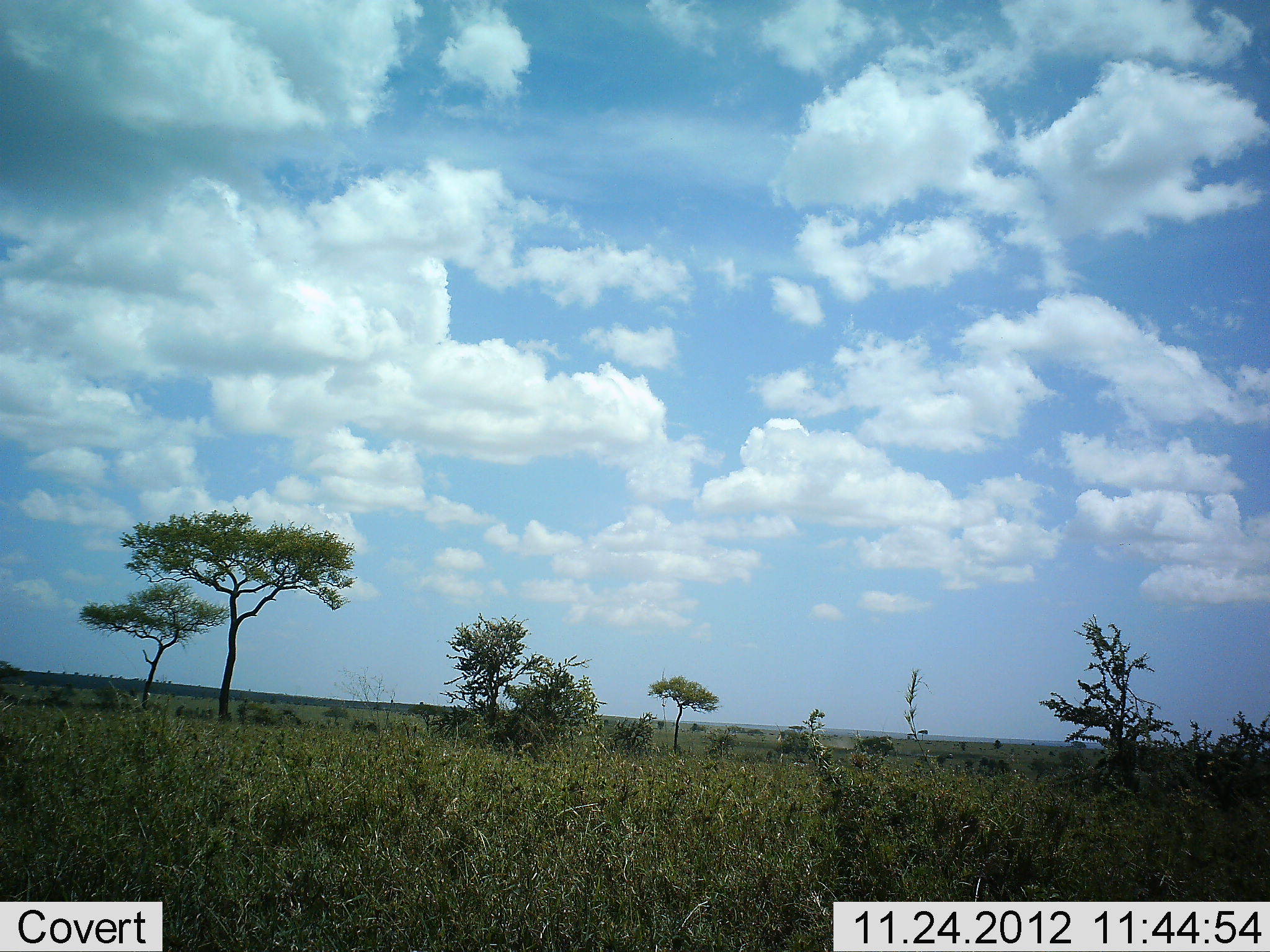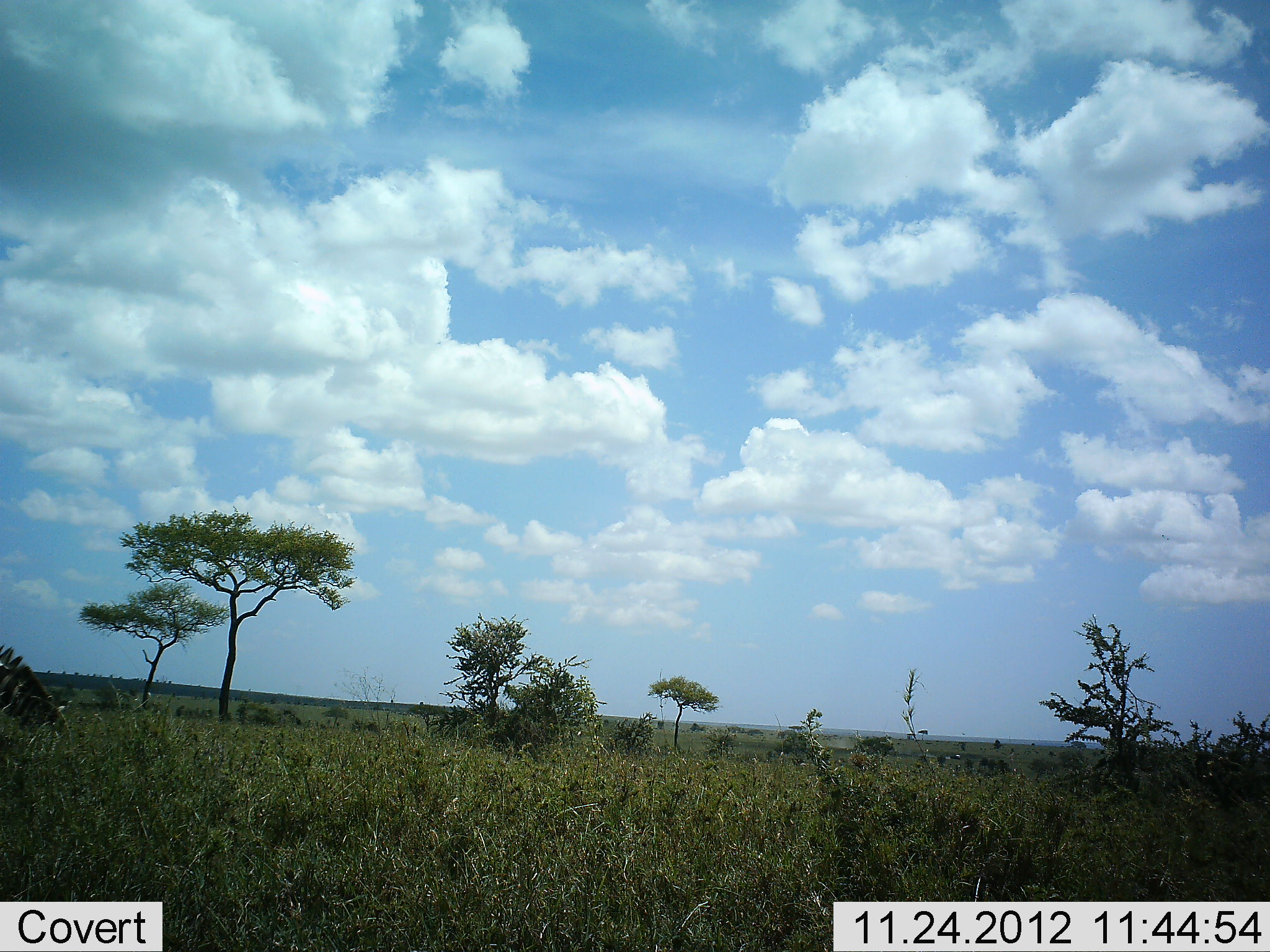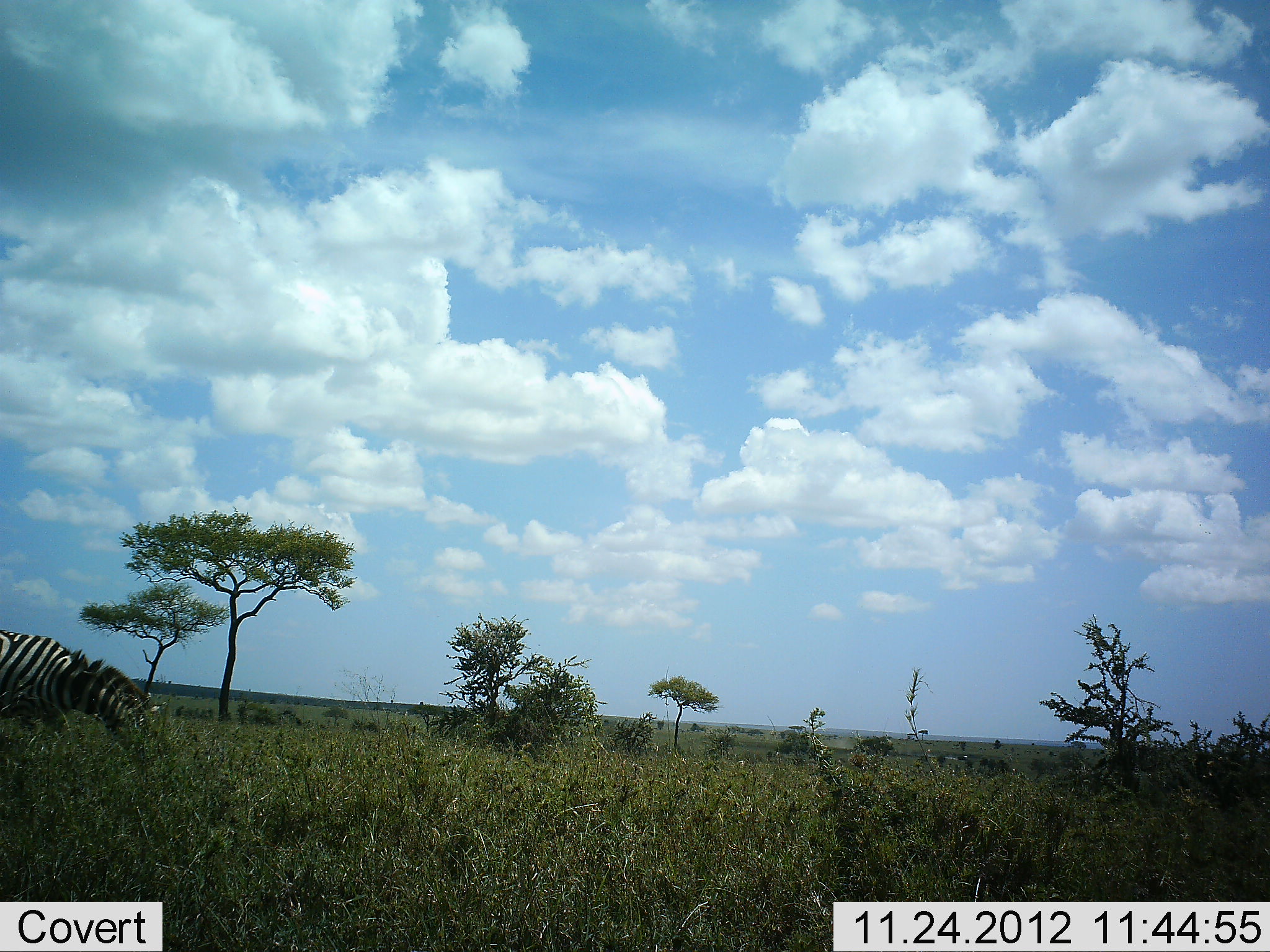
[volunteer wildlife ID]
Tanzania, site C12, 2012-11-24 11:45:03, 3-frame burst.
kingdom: Animalia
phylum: Chordata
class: Mammalia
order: Perissodactyla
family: Equidae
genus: Equus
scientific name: Equus quagga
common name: plains zebra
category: zebra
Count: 1.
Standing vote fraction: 0%.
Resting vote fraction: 0%.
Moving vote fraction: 80%.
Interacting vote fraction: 0%.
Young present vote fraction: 0%.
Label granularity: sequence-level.